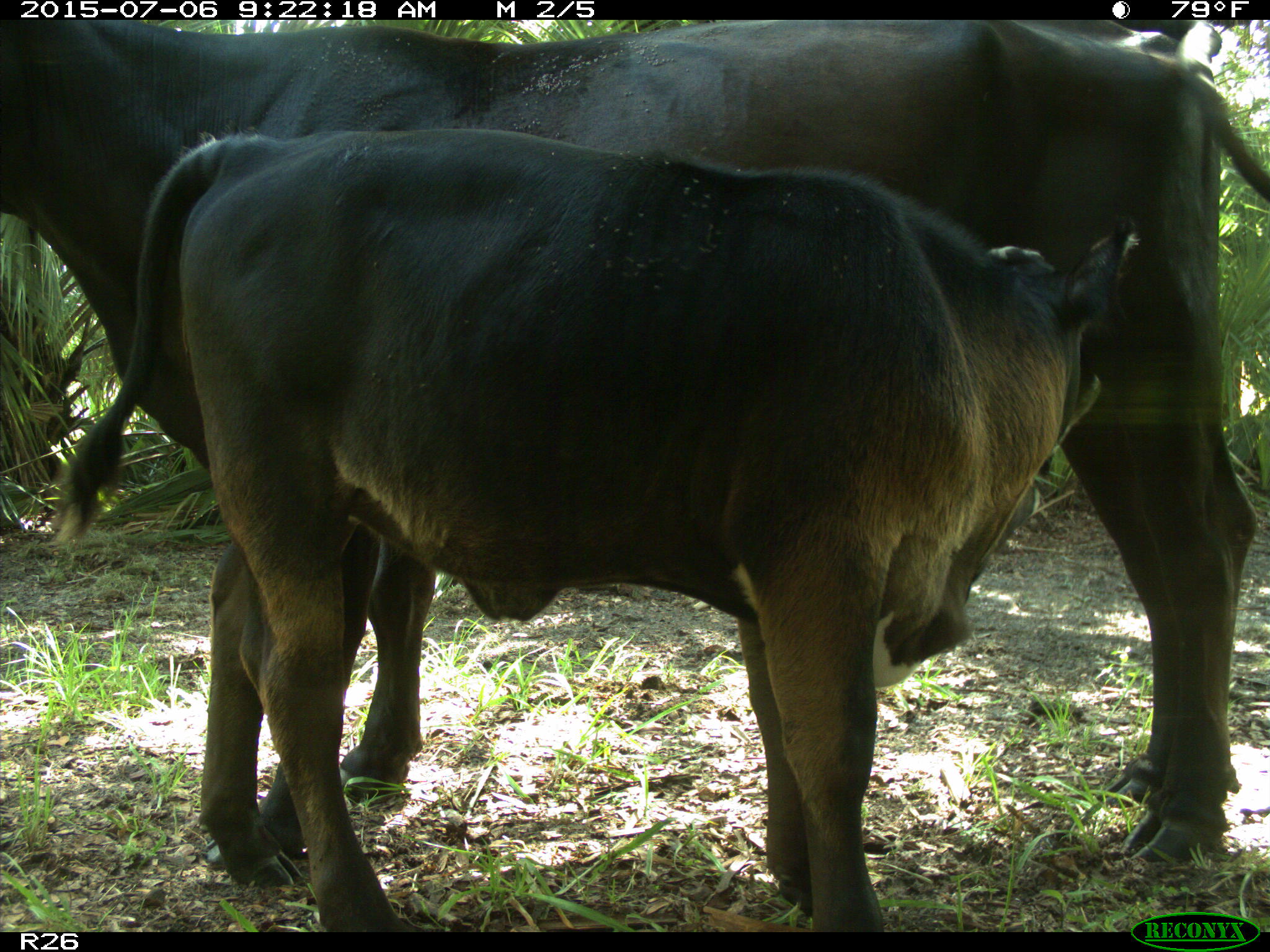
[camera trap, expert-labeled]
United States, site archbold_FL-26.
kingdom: Animalia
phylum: Chordata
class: Mammalia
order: Artiodactyla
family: Bovidae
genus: Bos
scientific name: Bos taurus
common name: domestic cow